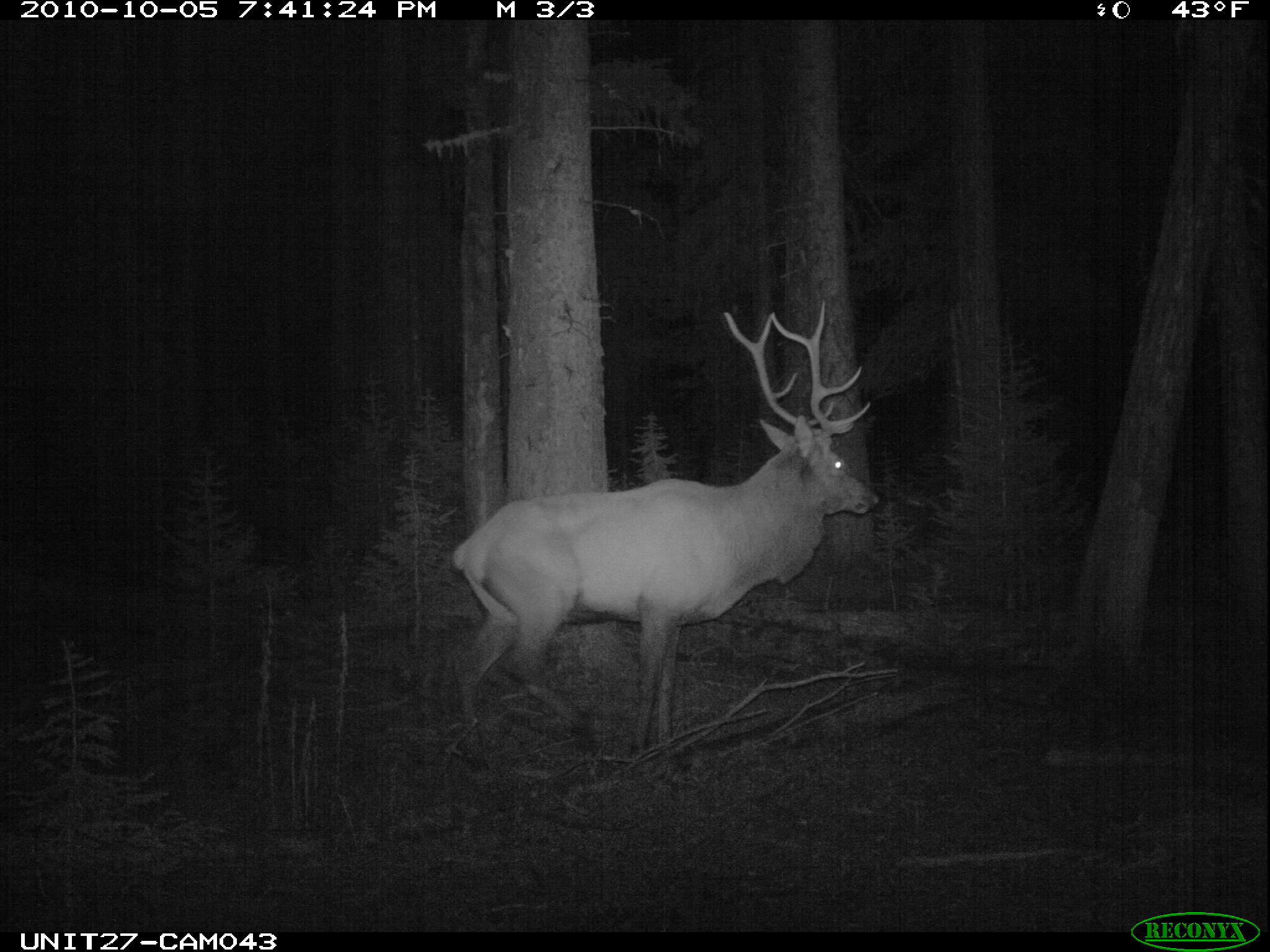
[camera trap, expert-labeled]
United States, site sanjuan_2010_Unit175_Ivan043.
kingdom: Animalia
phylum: Chordata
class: Mammalia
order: Artiodactyla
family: Cervidae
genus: Cervus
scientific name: Cervus elaphus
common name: red deer